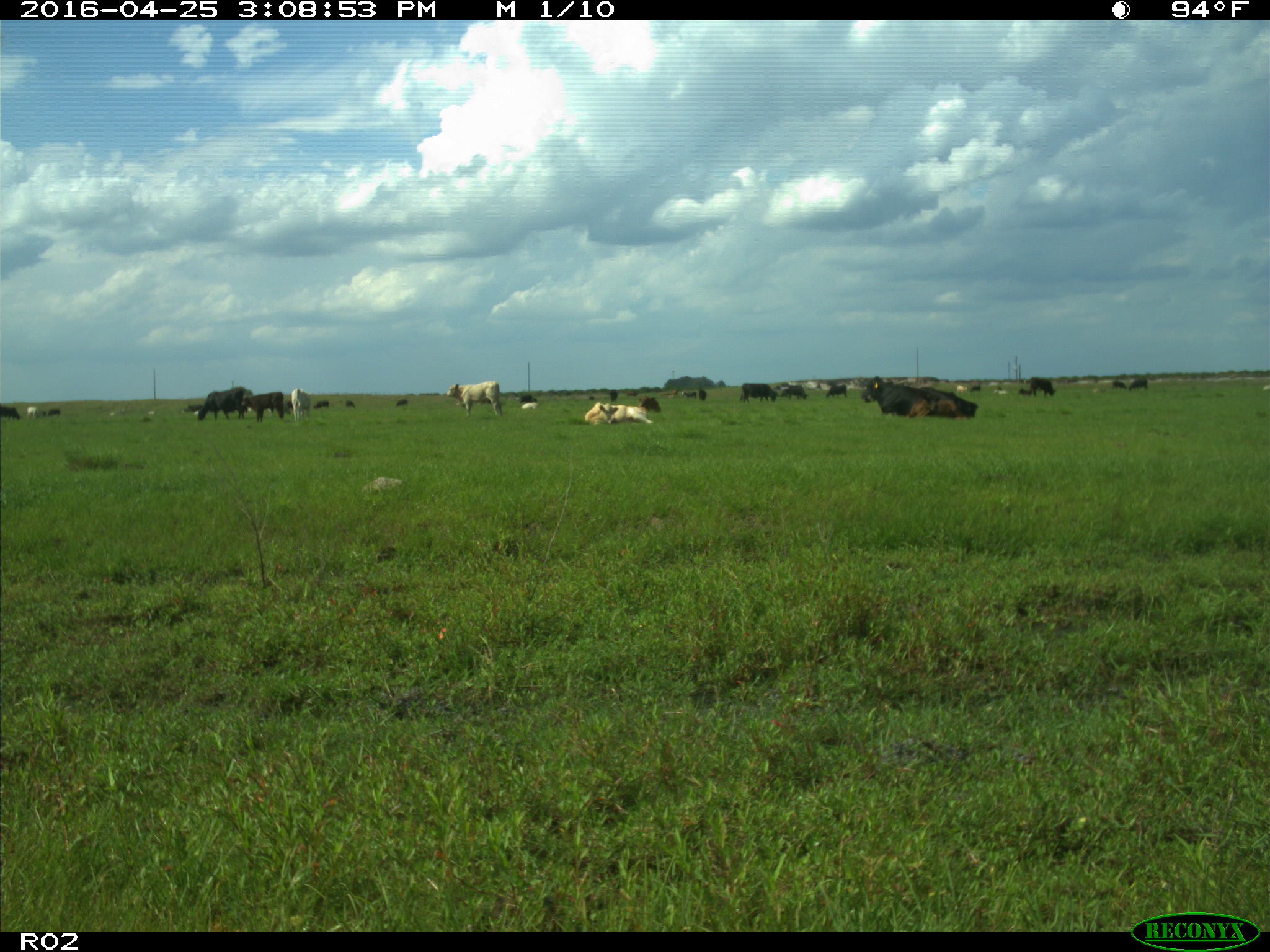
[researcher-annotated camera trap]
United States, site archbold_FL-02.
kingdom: Animalia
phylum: Chordata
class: Mammalia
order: Artiodactyla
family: Bovidae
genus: Bos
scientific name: Bos taurus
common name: domestic cow